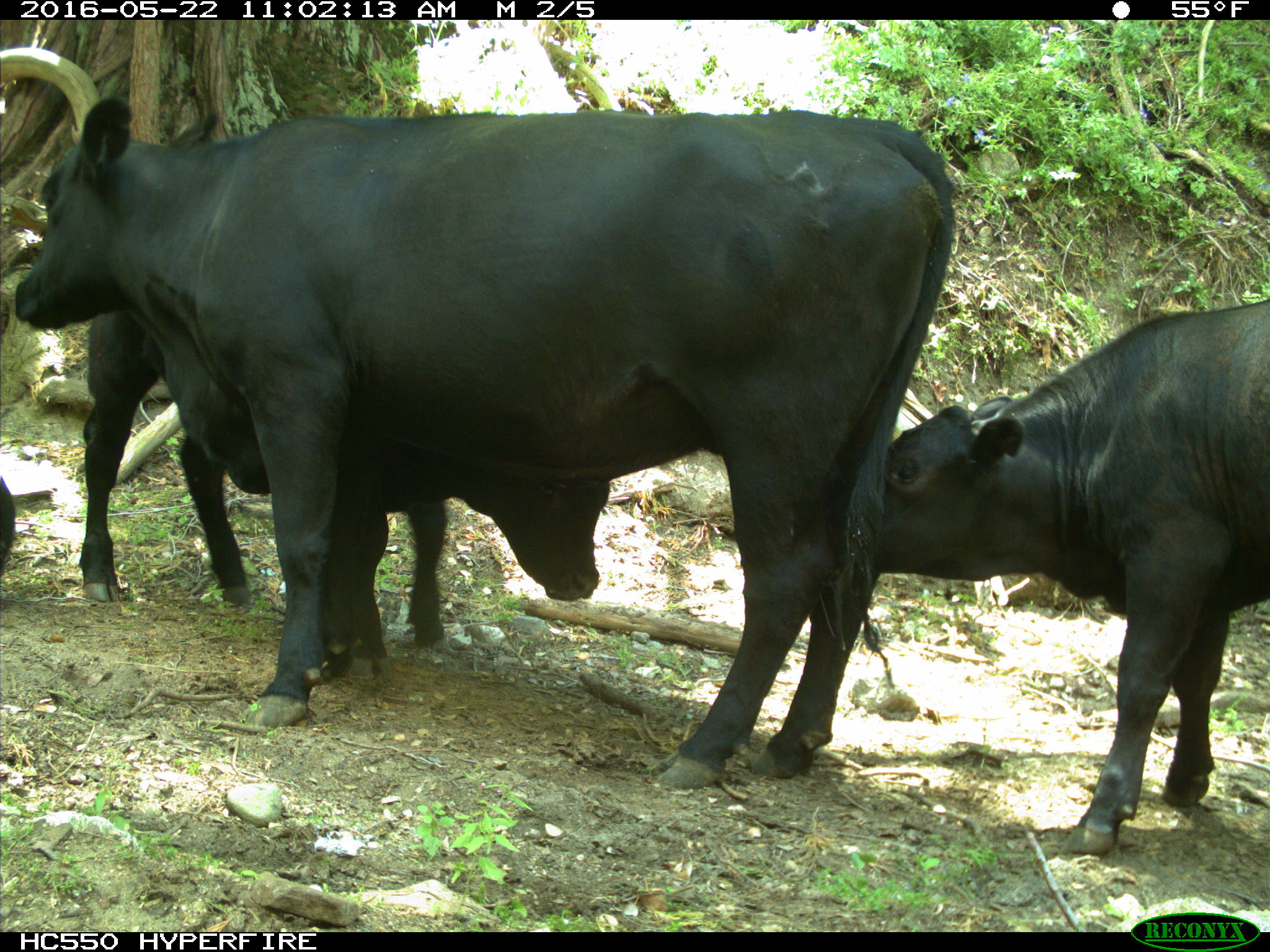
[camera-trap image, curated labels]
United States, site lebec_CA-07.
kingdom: Animalia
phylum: Chordata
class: Mammalia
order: Artiodactyla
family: Bovidae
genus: Bos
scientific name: Bos taurus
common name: domestic cow